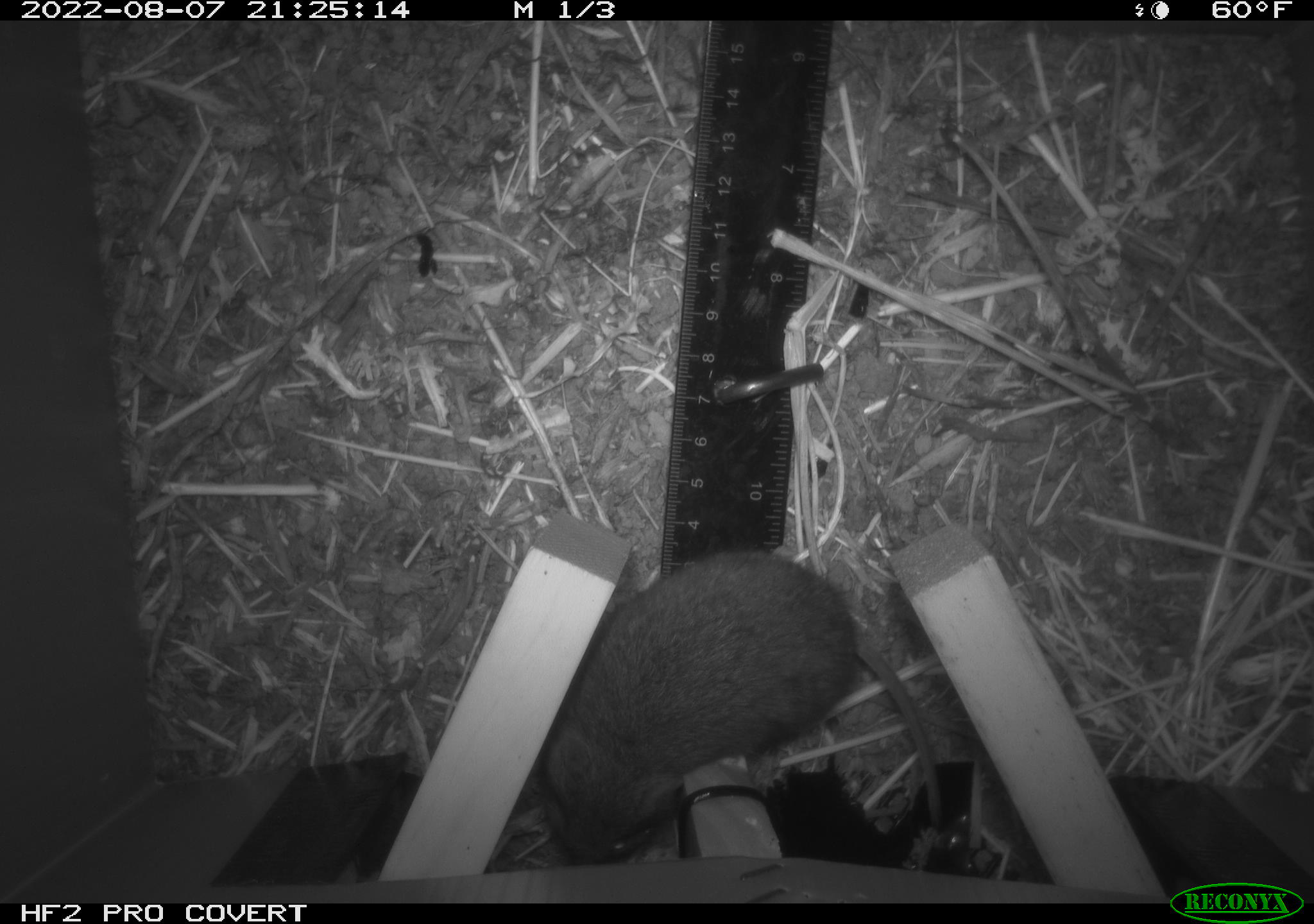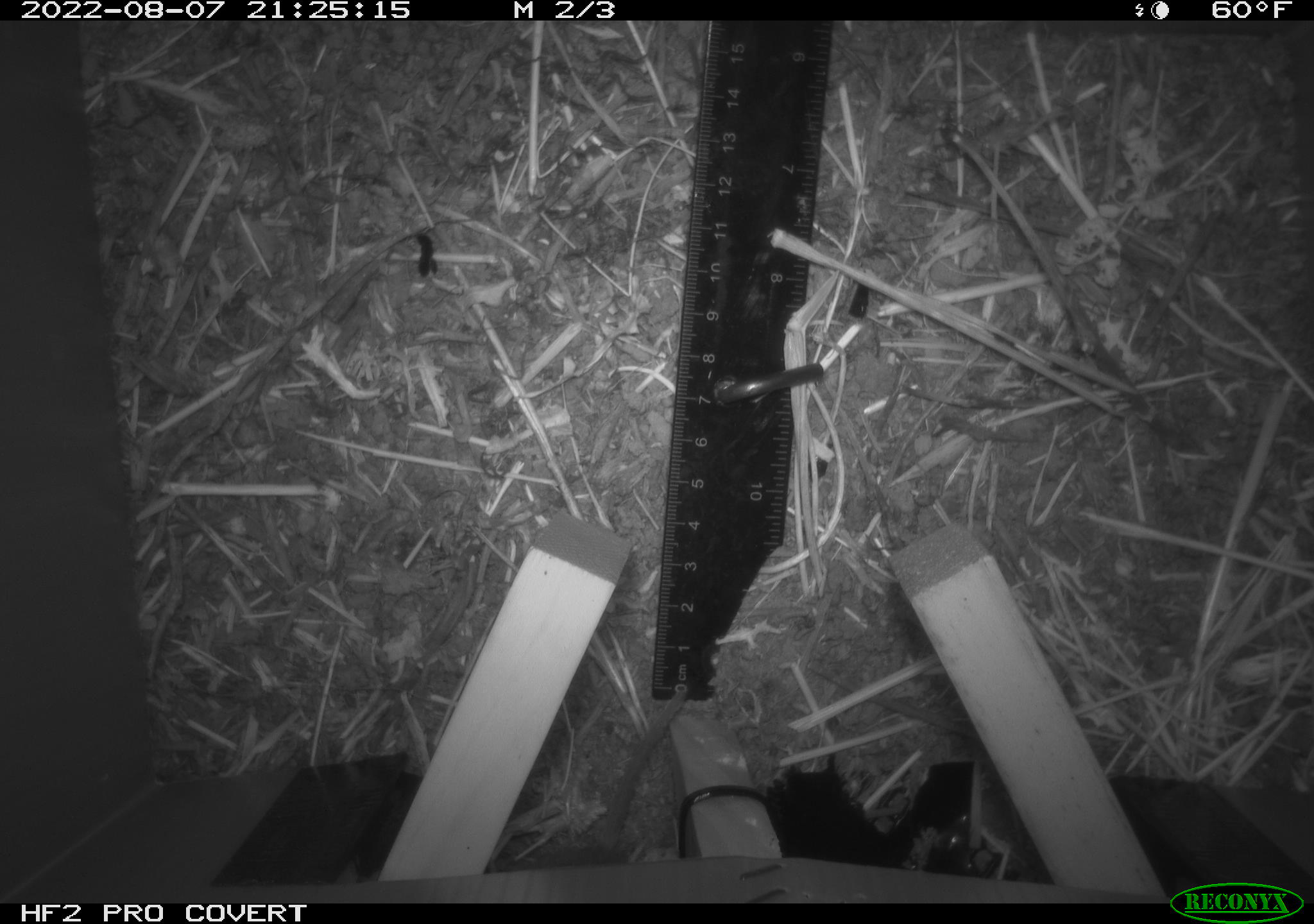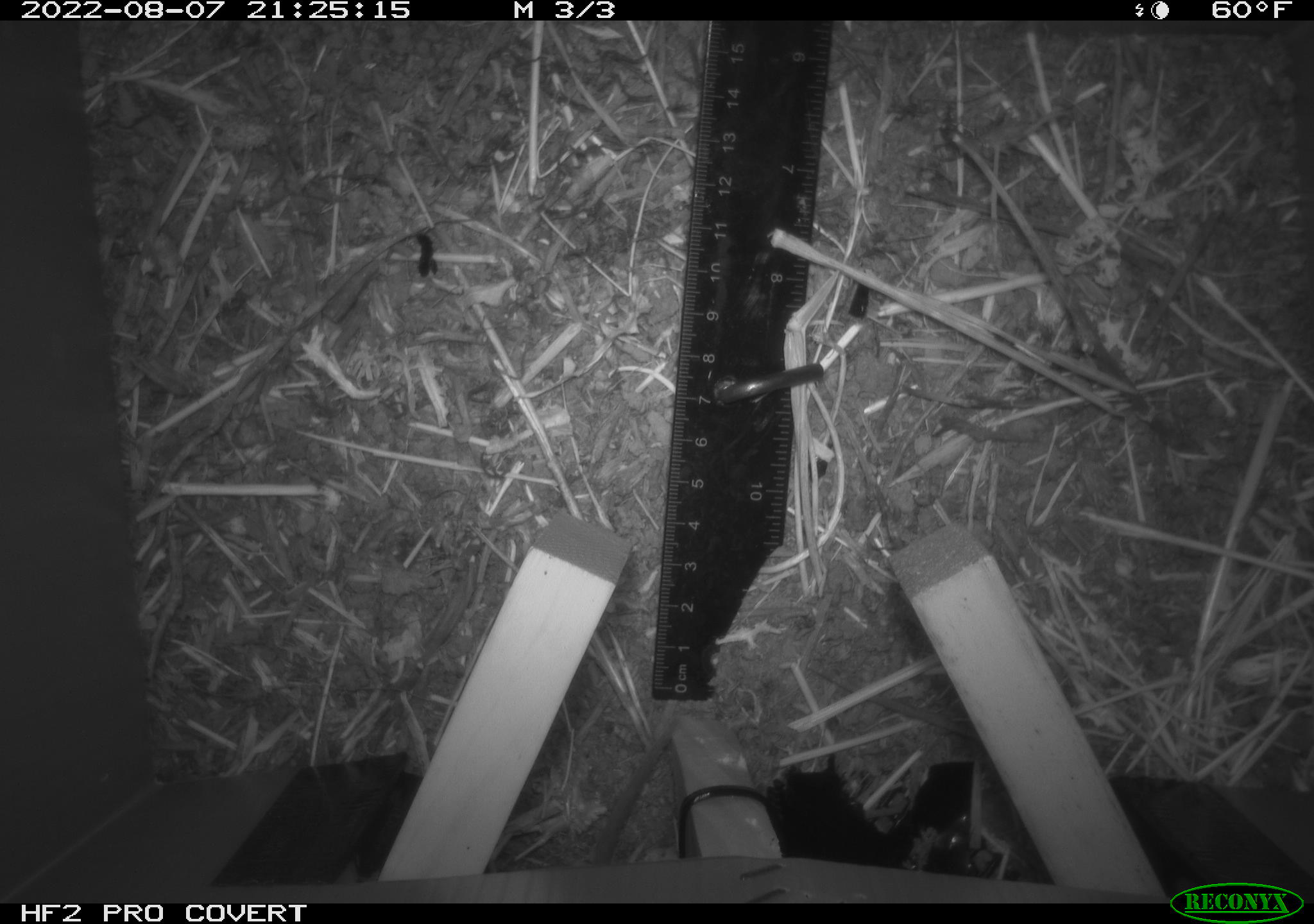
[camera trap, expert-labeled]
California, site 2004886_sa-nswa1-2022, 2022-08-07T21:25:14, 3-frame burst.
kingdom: Animalia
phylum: Chordata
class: Mammalia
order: Rodentia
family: Cricetidae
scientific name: Cricetidae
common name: hamsters, voles, lemmings, and allies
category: cricetidae family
Cricetidae family (hamsters, voles, lemmings, and allies) (Cricetidae).